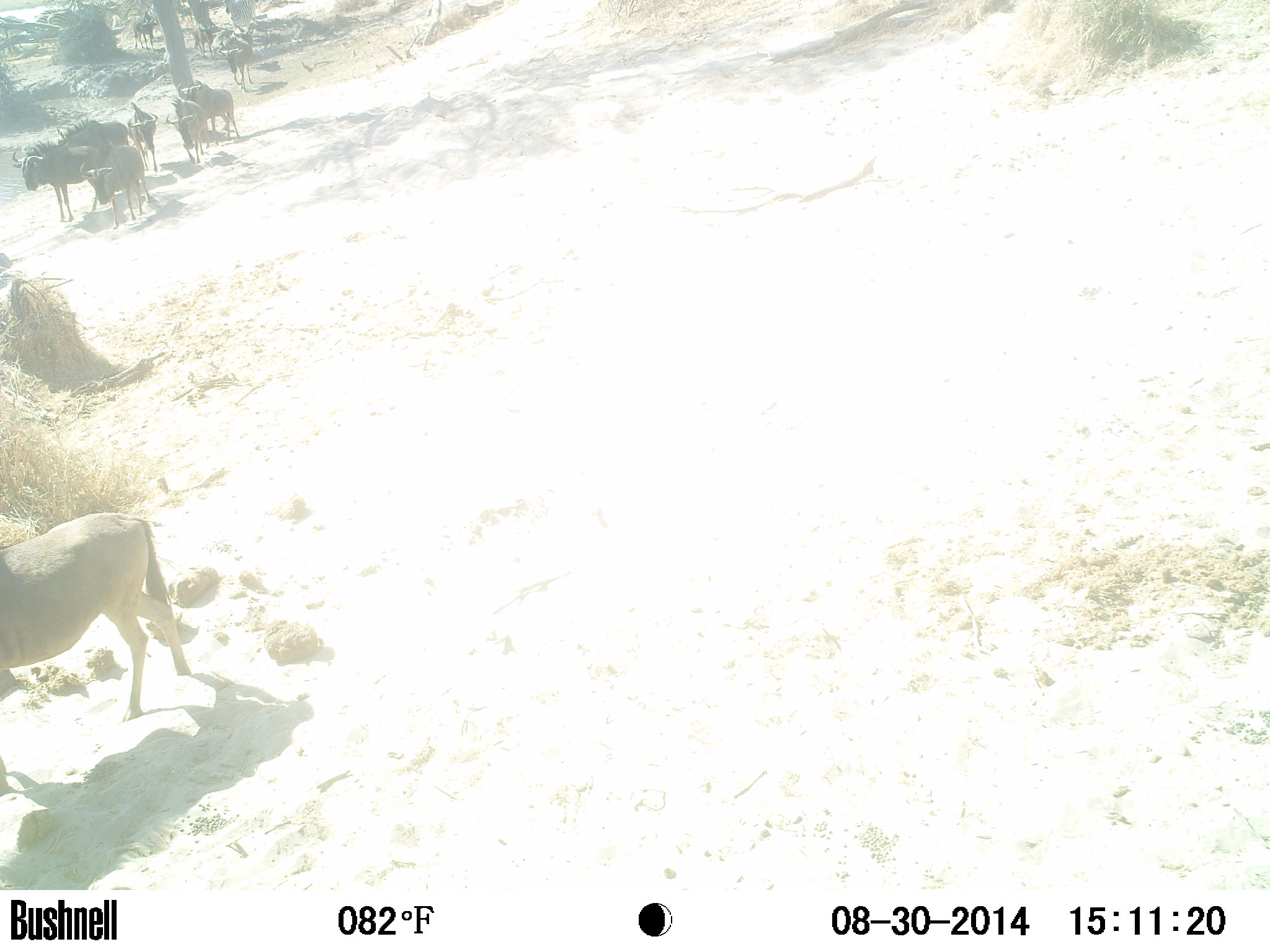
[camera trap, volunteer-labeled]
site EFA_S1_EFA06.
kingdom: Animalia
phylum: Chordata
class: Mammalia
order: Artiodactyla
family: Bovidae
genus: Connochaetes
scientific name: Connochaetes taurinus taurinus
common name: blue wildebeest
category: wildebeestblue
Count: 10.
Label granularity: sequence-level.